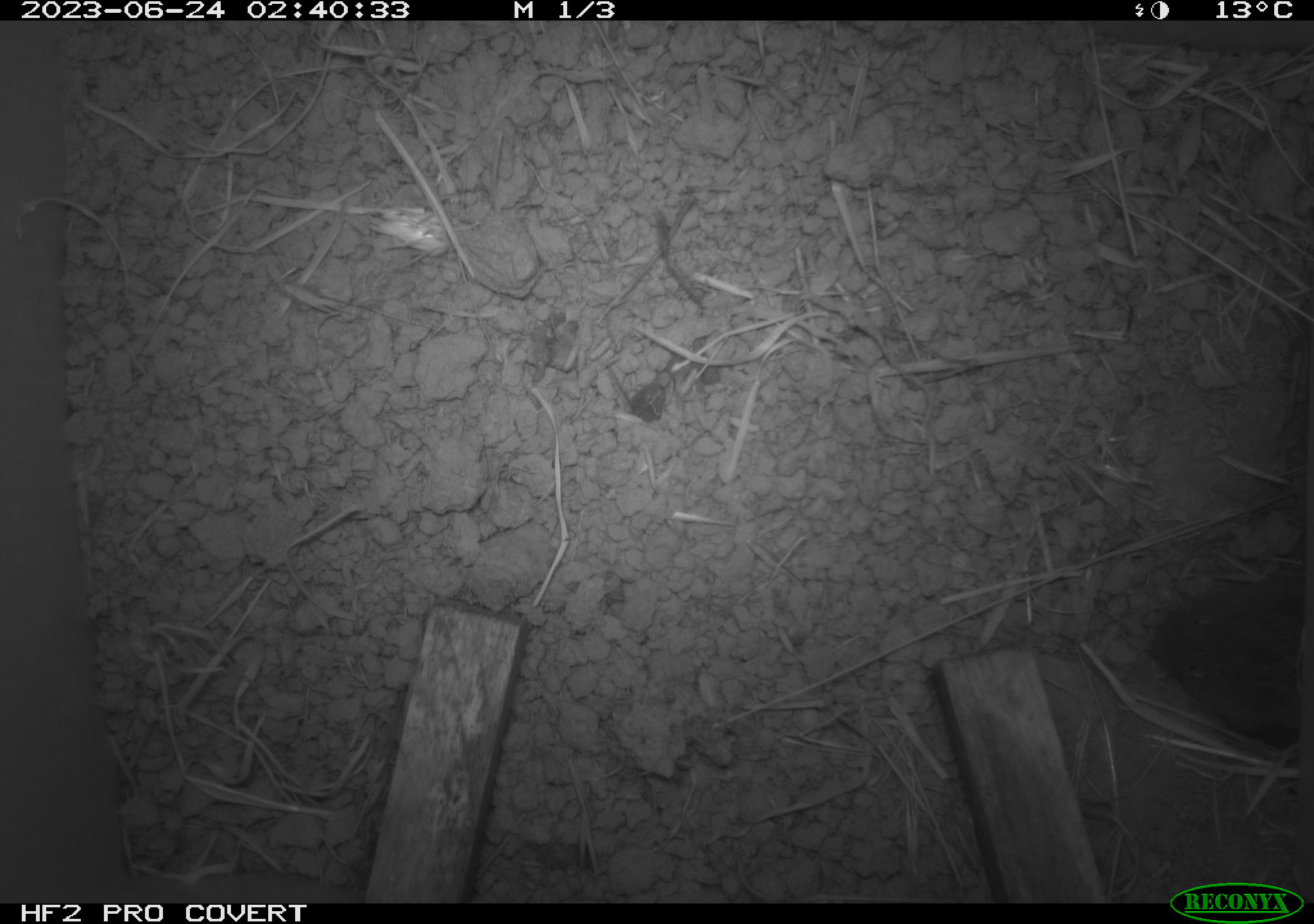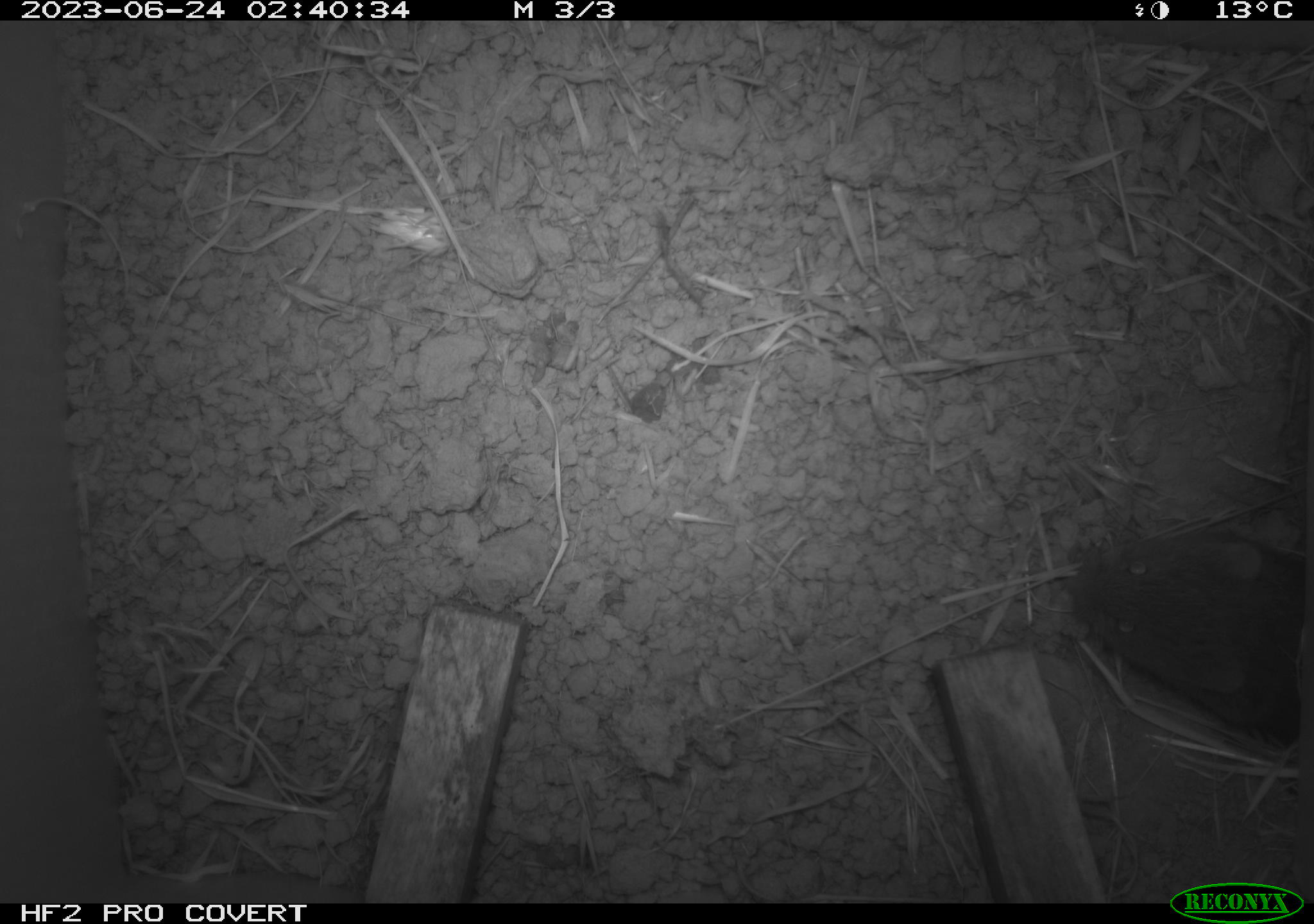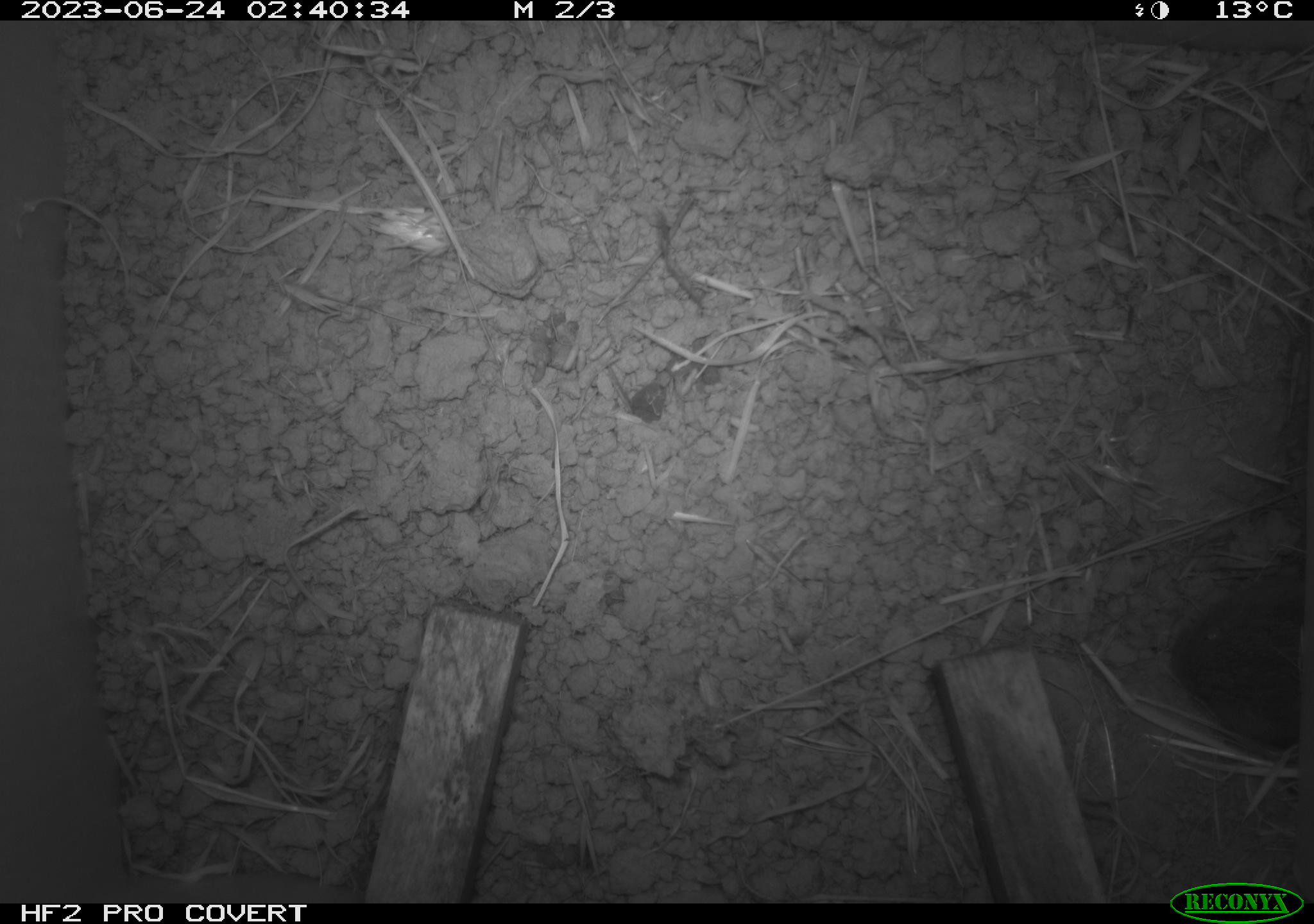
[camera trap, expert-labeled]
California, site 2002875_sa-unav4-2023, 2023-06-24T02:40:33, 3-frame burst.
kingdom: Animalia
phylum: Chordata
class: Mammalia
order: Rodentia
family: Cricetidae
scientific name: Arvicolinae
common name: voles, lemmings, and muskrats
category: arvicolinae subfamily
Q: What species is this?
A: Arvicolinae subfamily (voles, lemmings, and muskrats) (Arvicolinae).